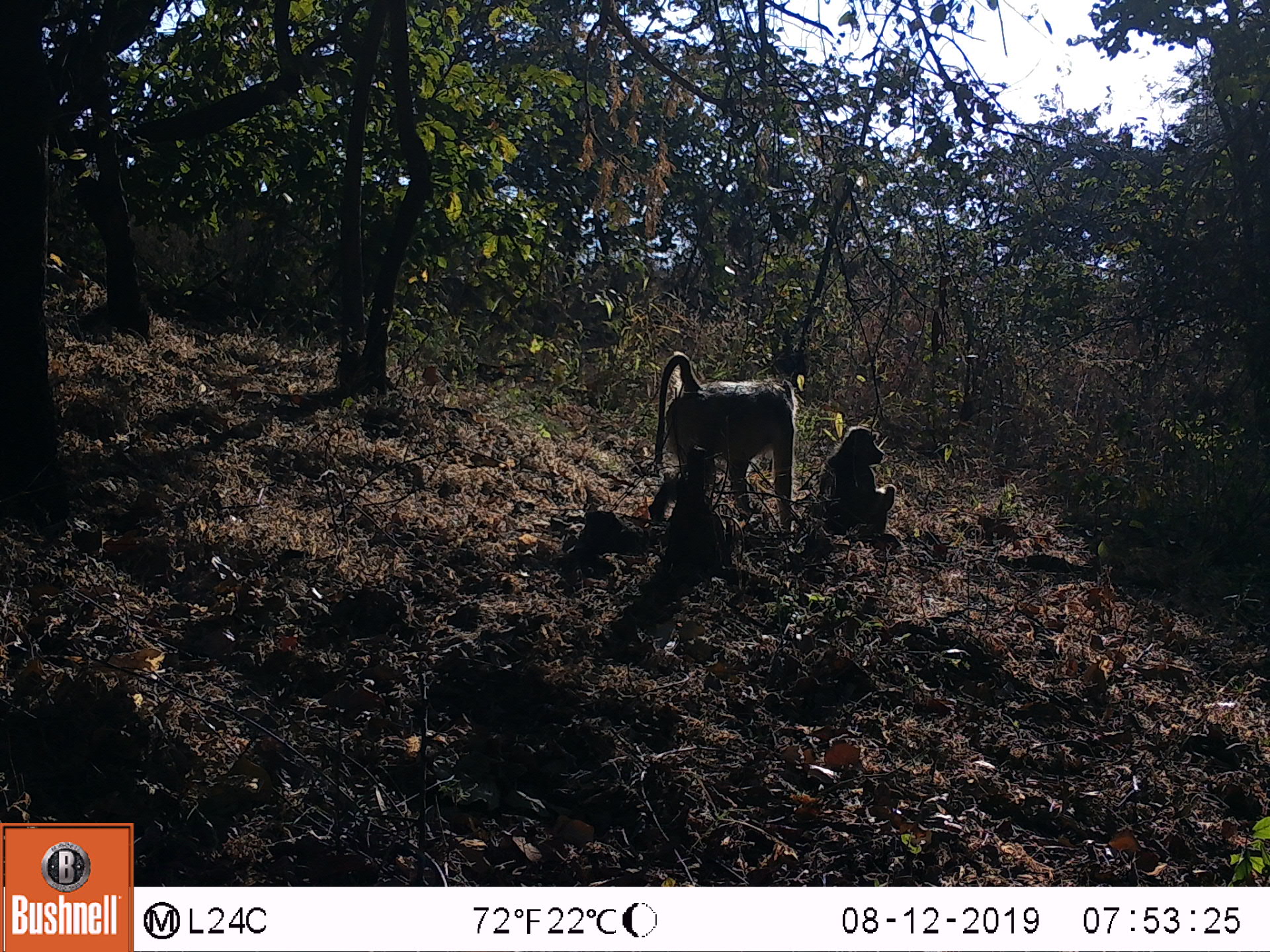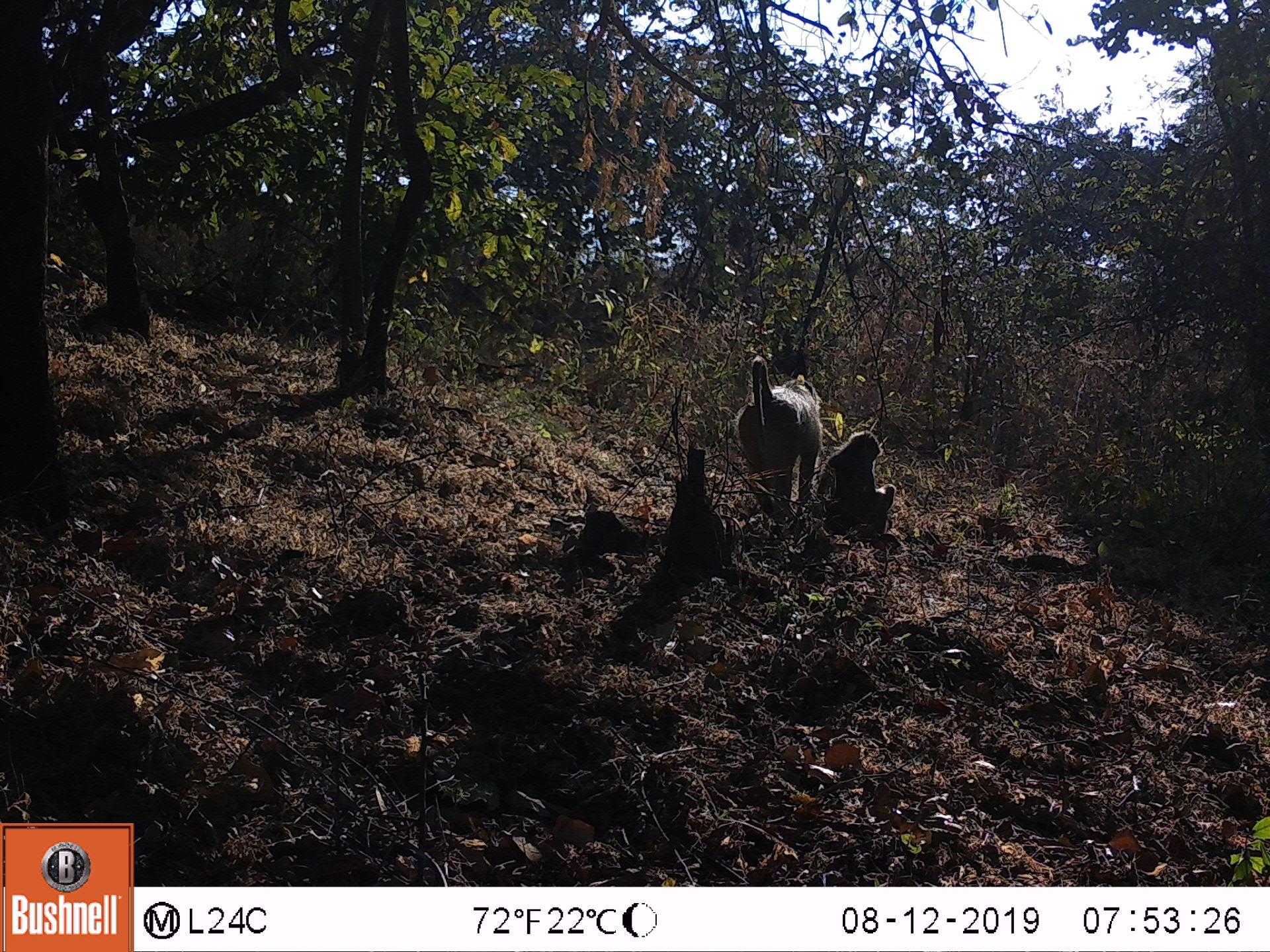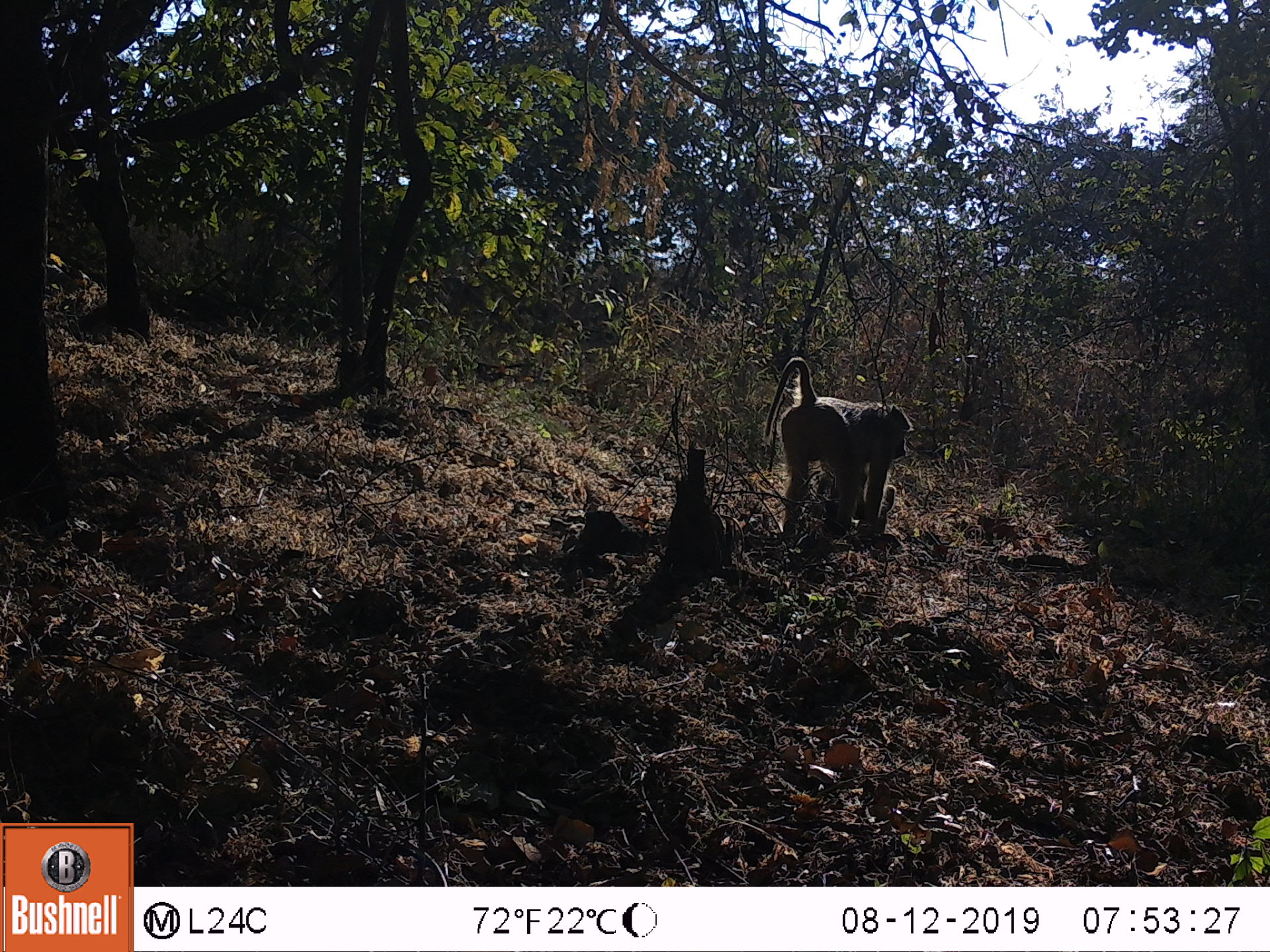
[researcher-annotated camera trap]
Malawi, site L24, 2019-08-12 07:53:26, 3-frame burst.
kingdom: Animalia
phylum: Chordata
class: Mammalia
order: Primates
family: Cercopithecidae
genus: Papio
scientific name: Papio cynocephalus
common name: yellow baboon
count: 2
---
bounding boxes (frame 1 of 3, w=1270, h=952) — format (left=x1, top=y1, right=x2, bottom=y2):
yellow baboon: (left=642, top=348, right=801, bottom=530); (left=814, top=421, right=899, bottom=550)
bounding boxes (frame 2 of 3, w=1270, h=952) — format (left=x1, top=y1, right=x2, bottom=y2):
yellow baboon: (left=732, top=359, right=828, bottom=525); (left=821, top=434, right=899, bottom=549)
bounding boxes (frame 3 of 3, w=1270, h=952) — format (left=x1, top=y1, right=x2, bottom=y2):
yellow baboon: (left=757, top=353, right=912, bottom=564)